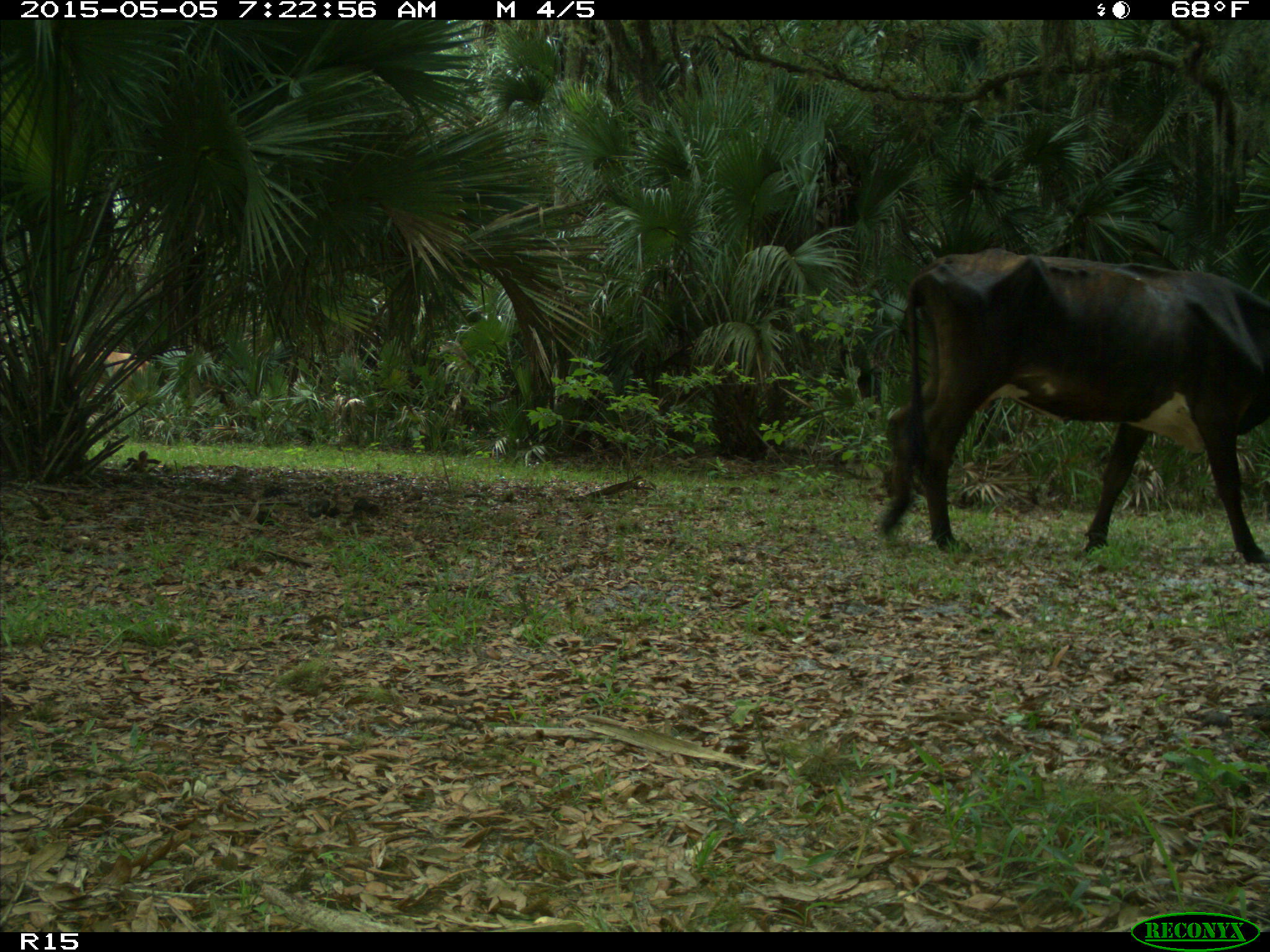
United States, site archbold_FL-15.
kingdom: Animalia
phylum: Chordata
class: Mammalia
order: Artiodactyla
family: Bovidae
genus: Bos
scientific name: Bos taurus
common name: domestic cow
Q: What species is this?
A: Bos taurus (domestic cow).